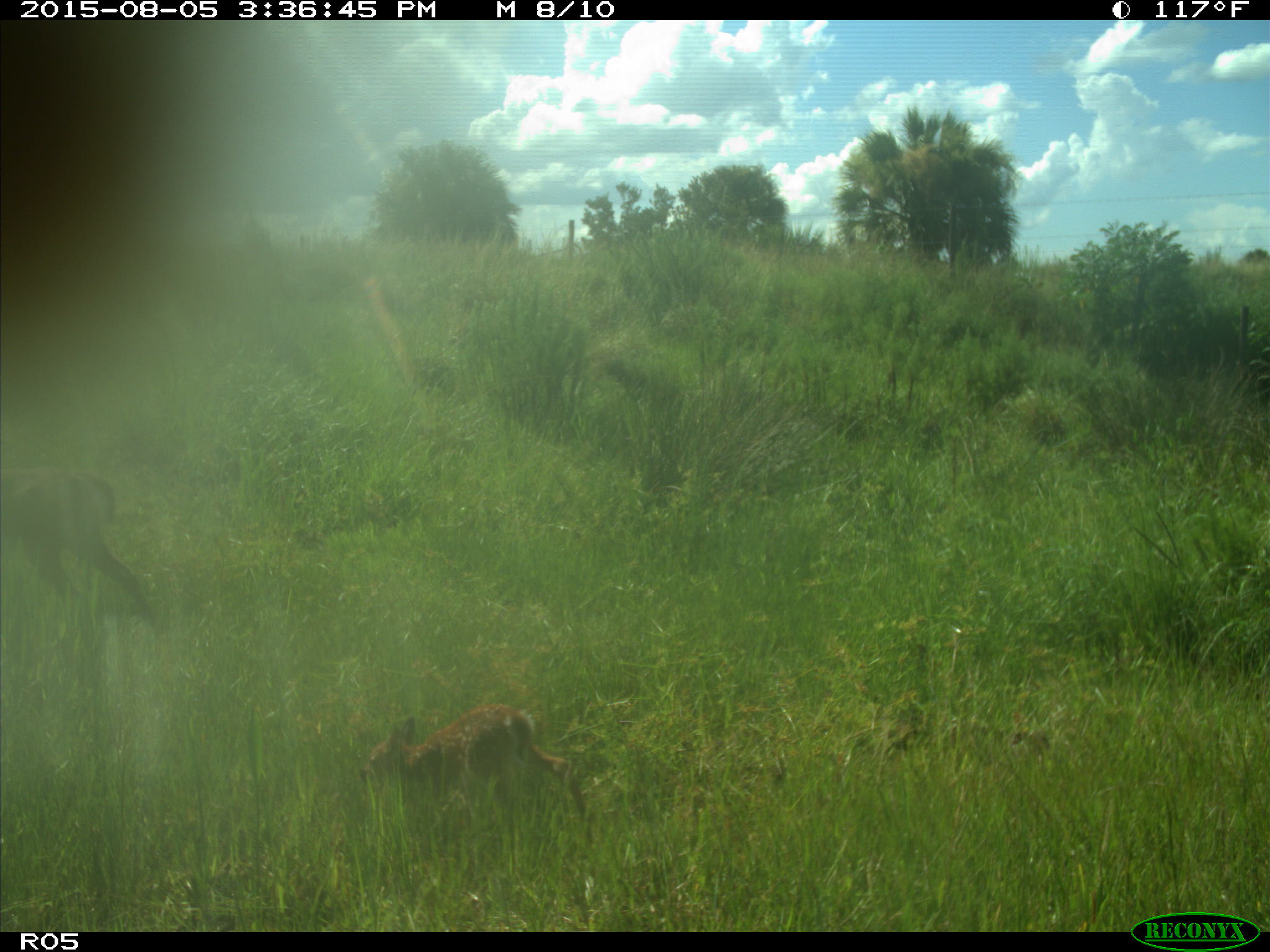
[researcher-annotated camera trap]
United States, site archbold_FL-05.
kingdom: Animalia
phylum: Chordata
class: Mammalia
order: Artiodactyla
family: Cervidae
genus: Odocoileus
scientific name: Odocoileus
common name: deer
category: unidentified deer